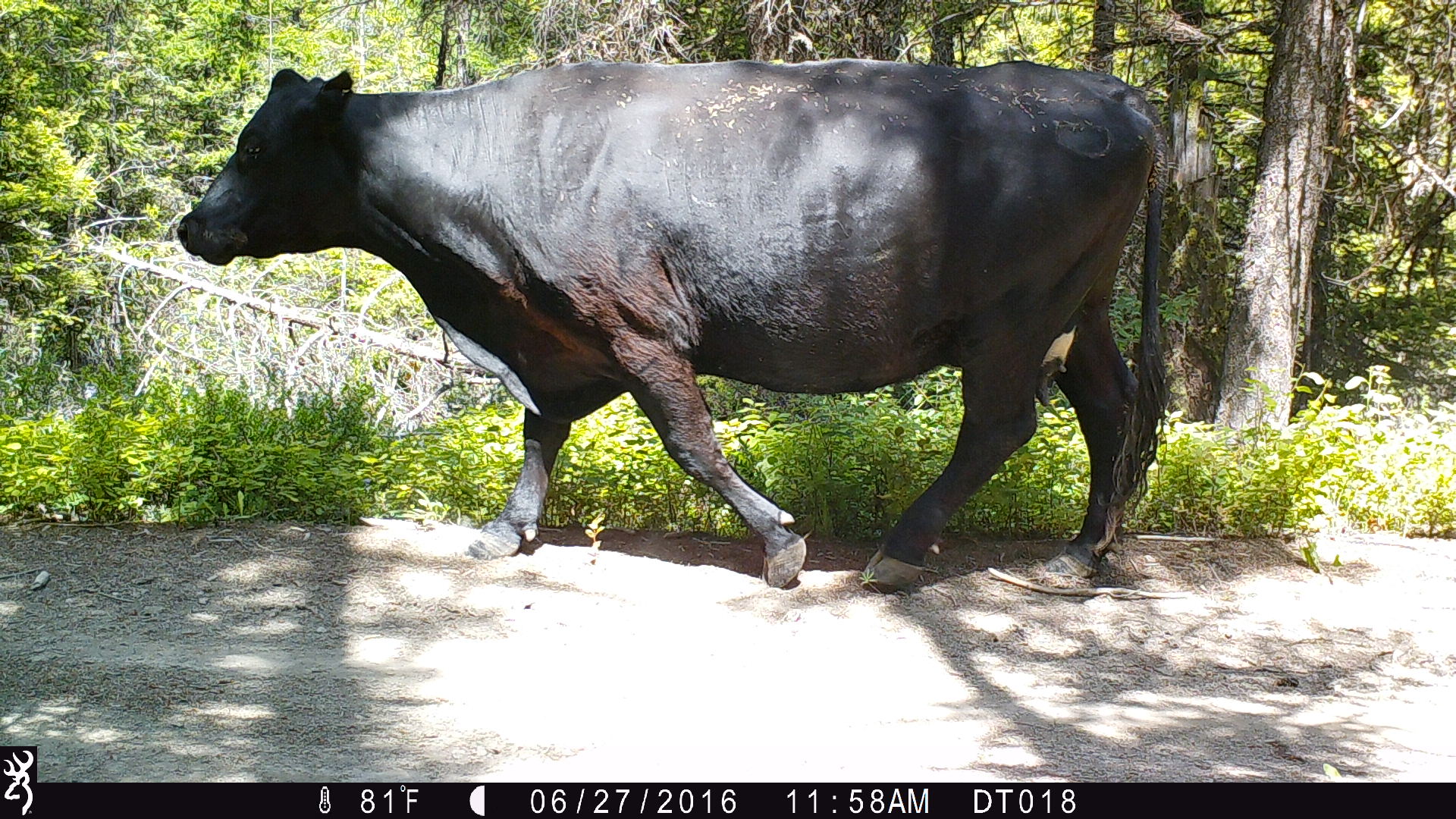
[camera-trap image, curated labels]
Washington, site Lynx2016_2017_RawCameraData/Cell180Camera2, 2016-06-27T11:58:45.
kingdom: Animalia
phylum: Chordata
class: Mammalia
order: Artiodactyla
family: Bovidae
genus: Bos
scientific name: Bos taurus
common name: domestic cattle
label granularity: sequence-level